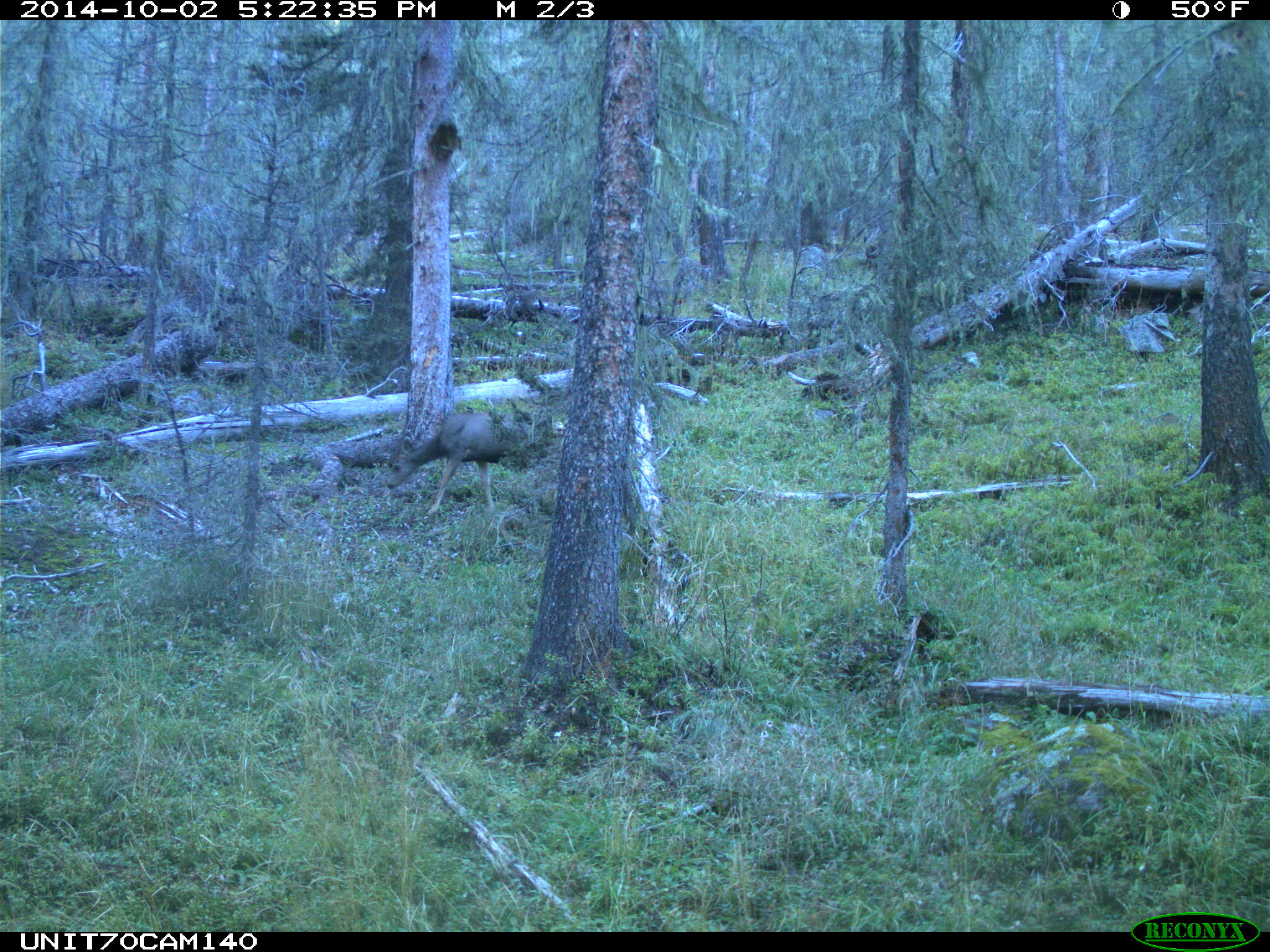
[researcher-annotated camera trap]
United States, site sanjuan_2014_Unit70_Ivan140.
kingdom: Animalia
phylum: Chordata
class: Mammalia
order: Artiodactyla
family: Cervidae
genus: Odocoileus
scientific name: Odocoileus hemionus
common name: mule deer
Odocoileus hemionus (mule deer).